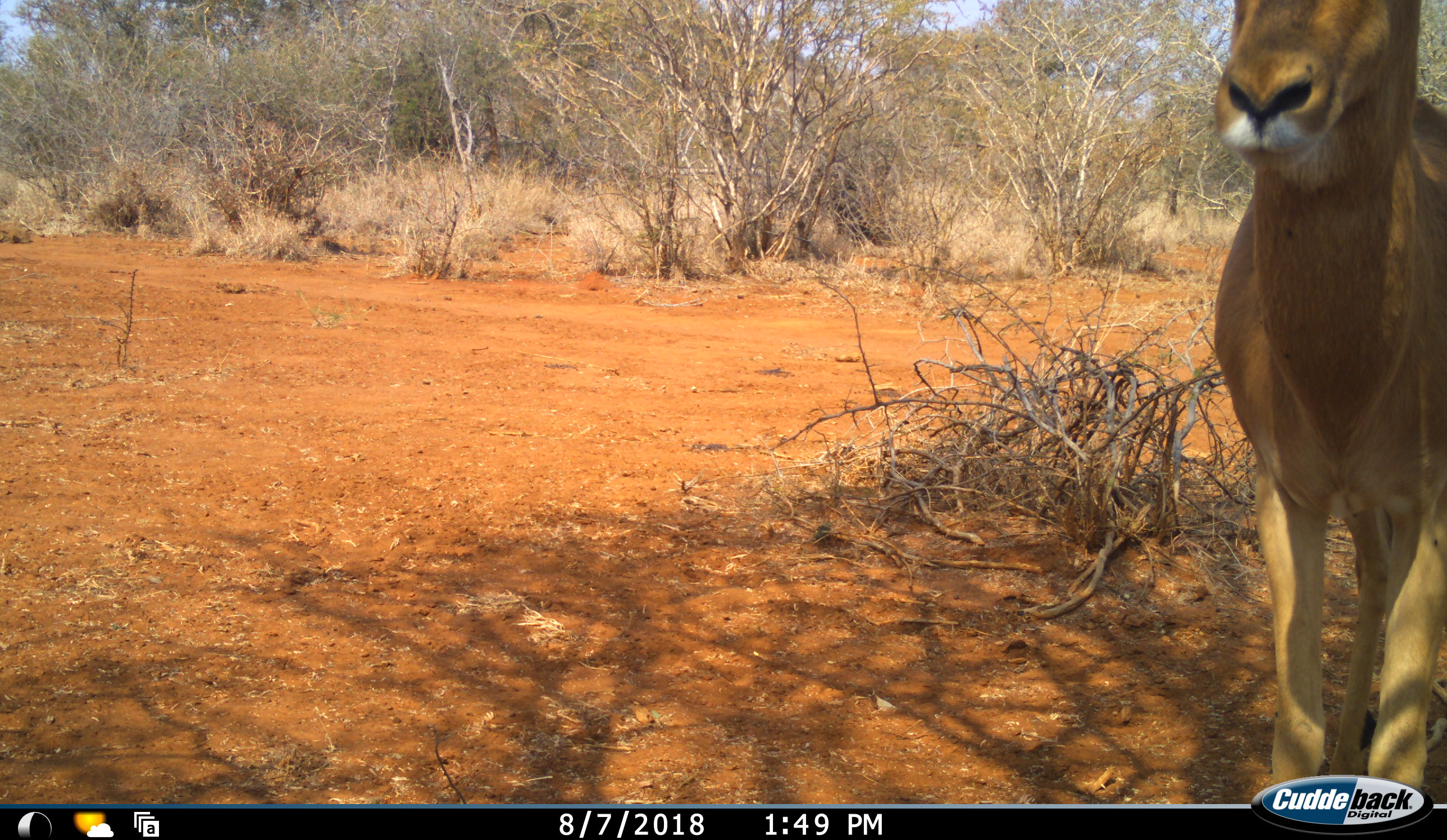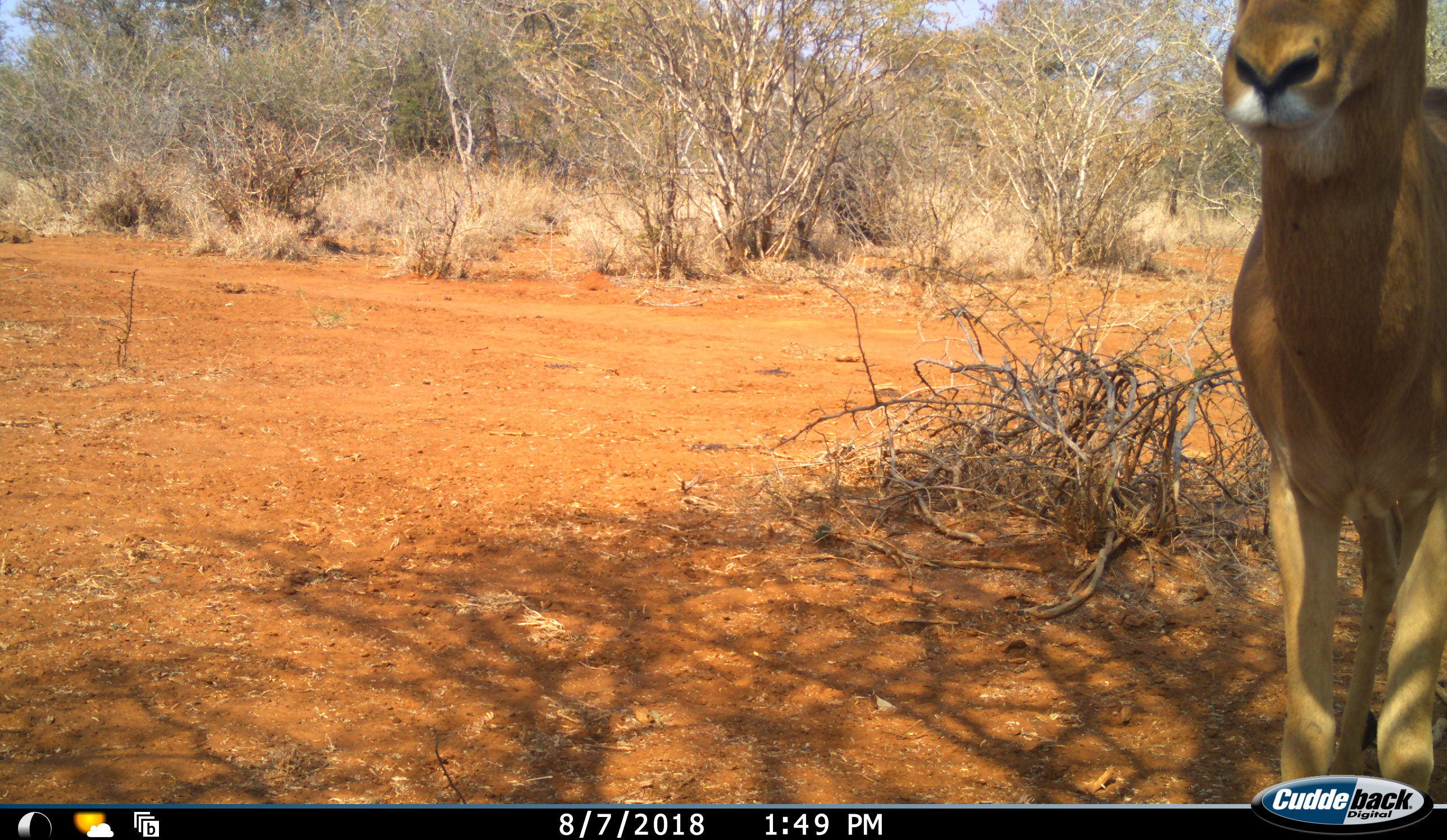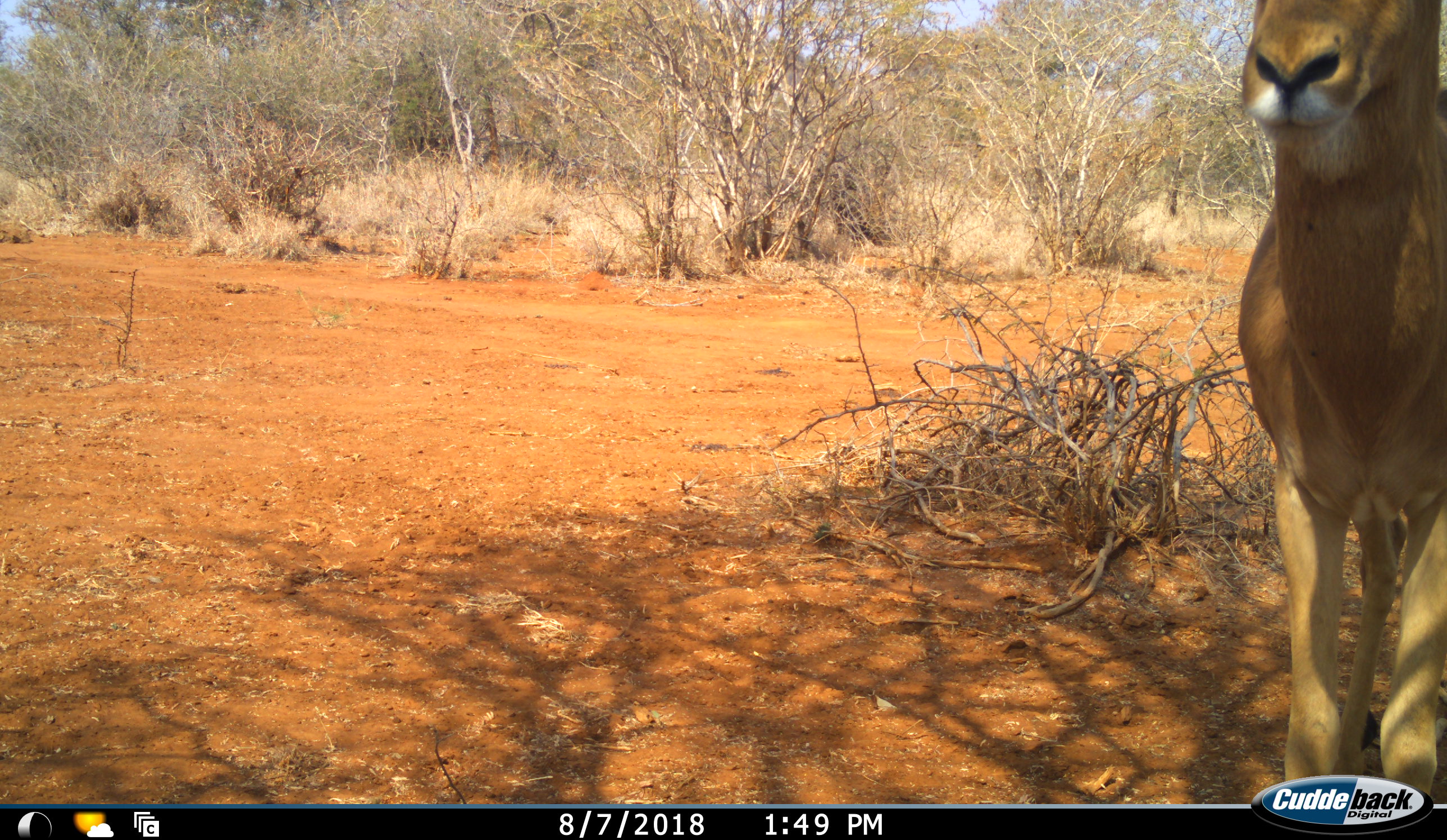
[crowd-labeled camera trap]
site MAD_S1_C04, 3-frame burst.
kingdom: Animalia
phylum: Chordata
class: Mammalia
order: Artiodactyla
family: Bovidae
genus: Aepyceros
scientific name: Aepyceros melampus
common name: impala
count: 1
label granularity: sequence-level